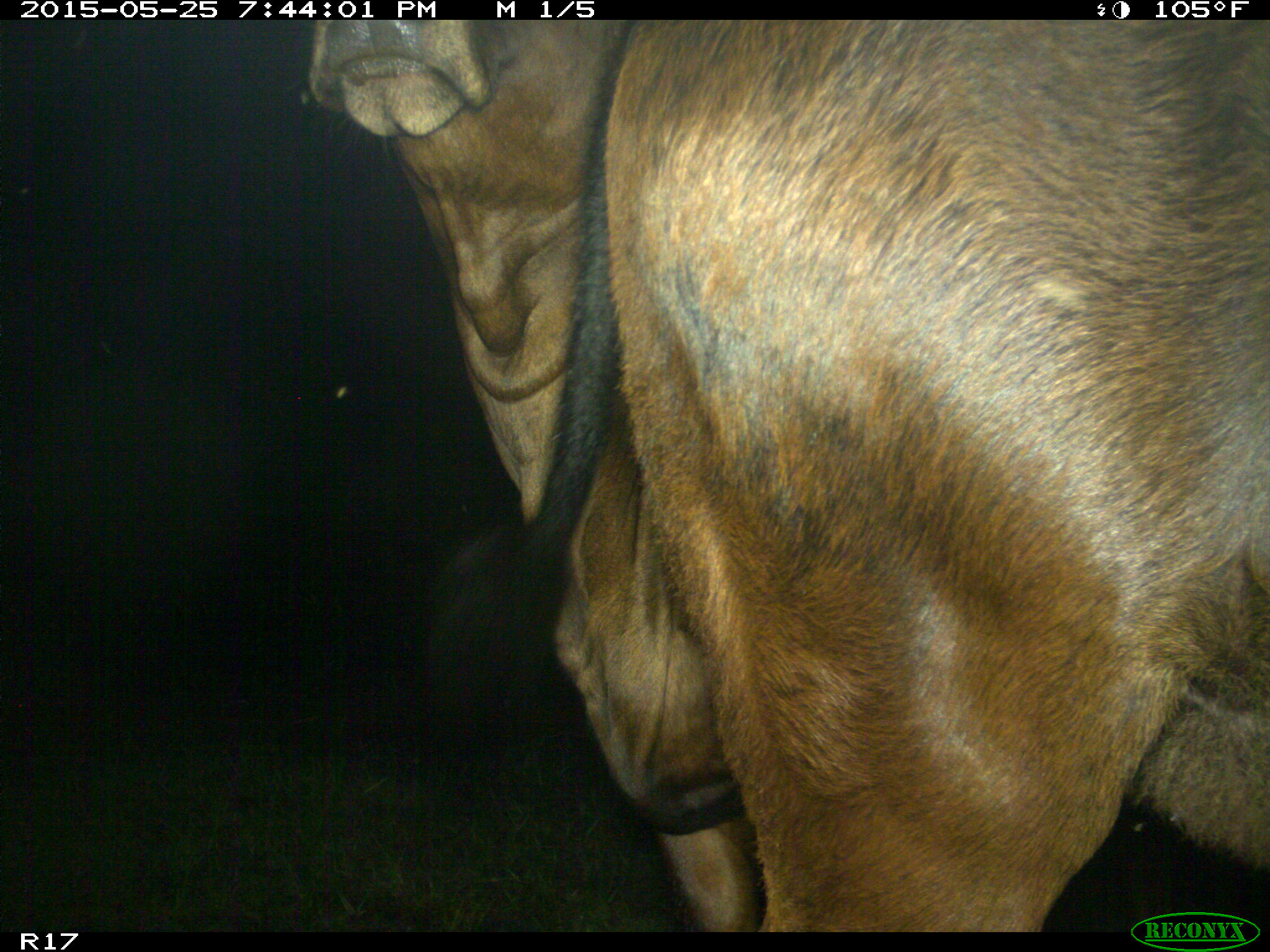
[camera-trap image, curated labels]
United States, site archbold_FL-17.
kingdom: Animalia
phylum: Chordata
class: Mammalia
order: Artiodactyla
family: Bovidae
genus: Bos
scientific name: Bos taurus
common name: domestic cow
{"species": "Bos taurus (domestic cow)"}